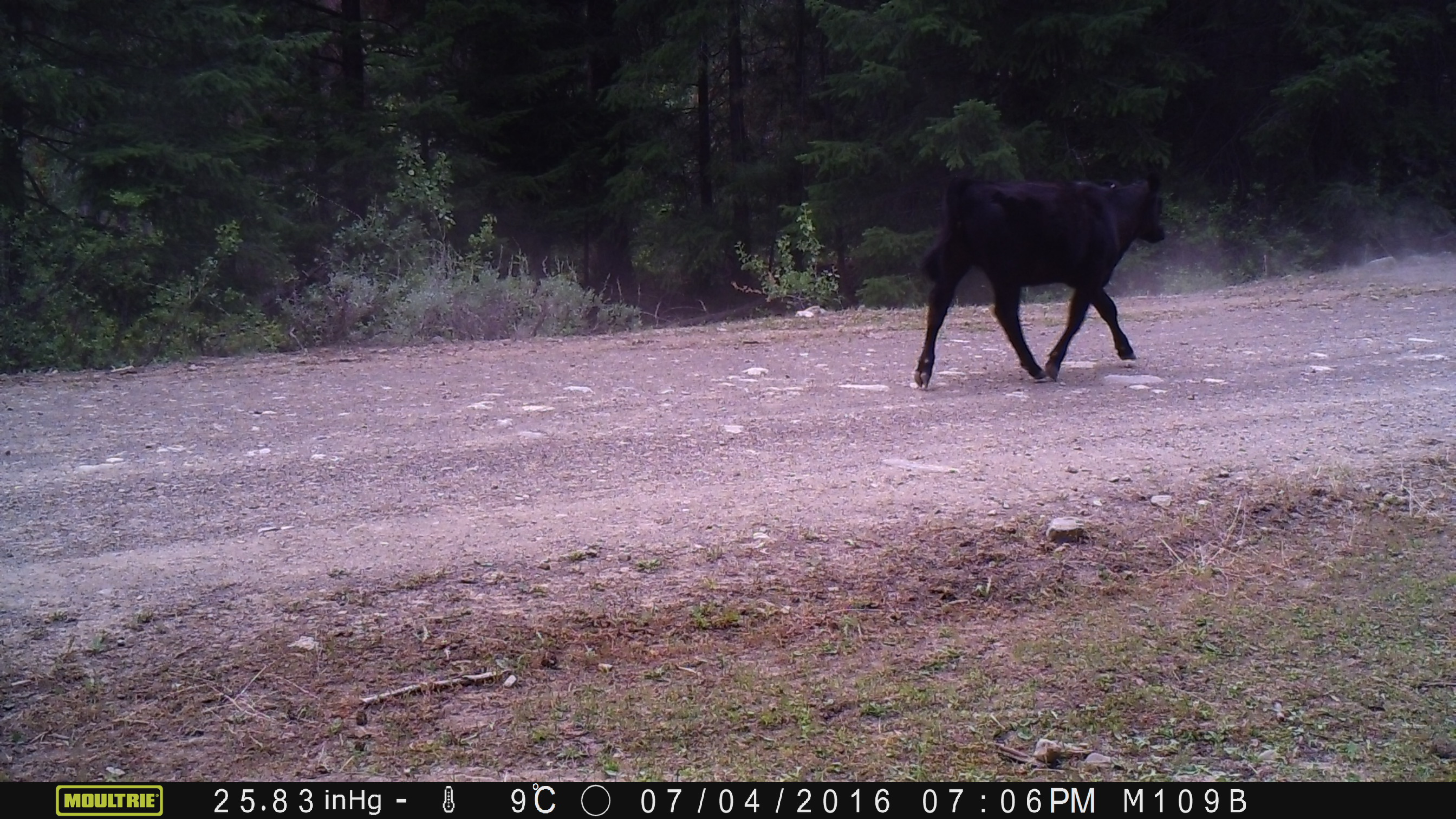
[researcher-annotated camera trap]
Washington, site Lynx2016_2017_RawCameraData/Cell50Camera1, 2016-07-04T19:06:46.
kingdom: Animalia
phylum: Chordata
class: Mammalia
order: Artiodactyla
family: Bovidae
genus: Bos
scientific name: Bos taurus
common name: domestic cattle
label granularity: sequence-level